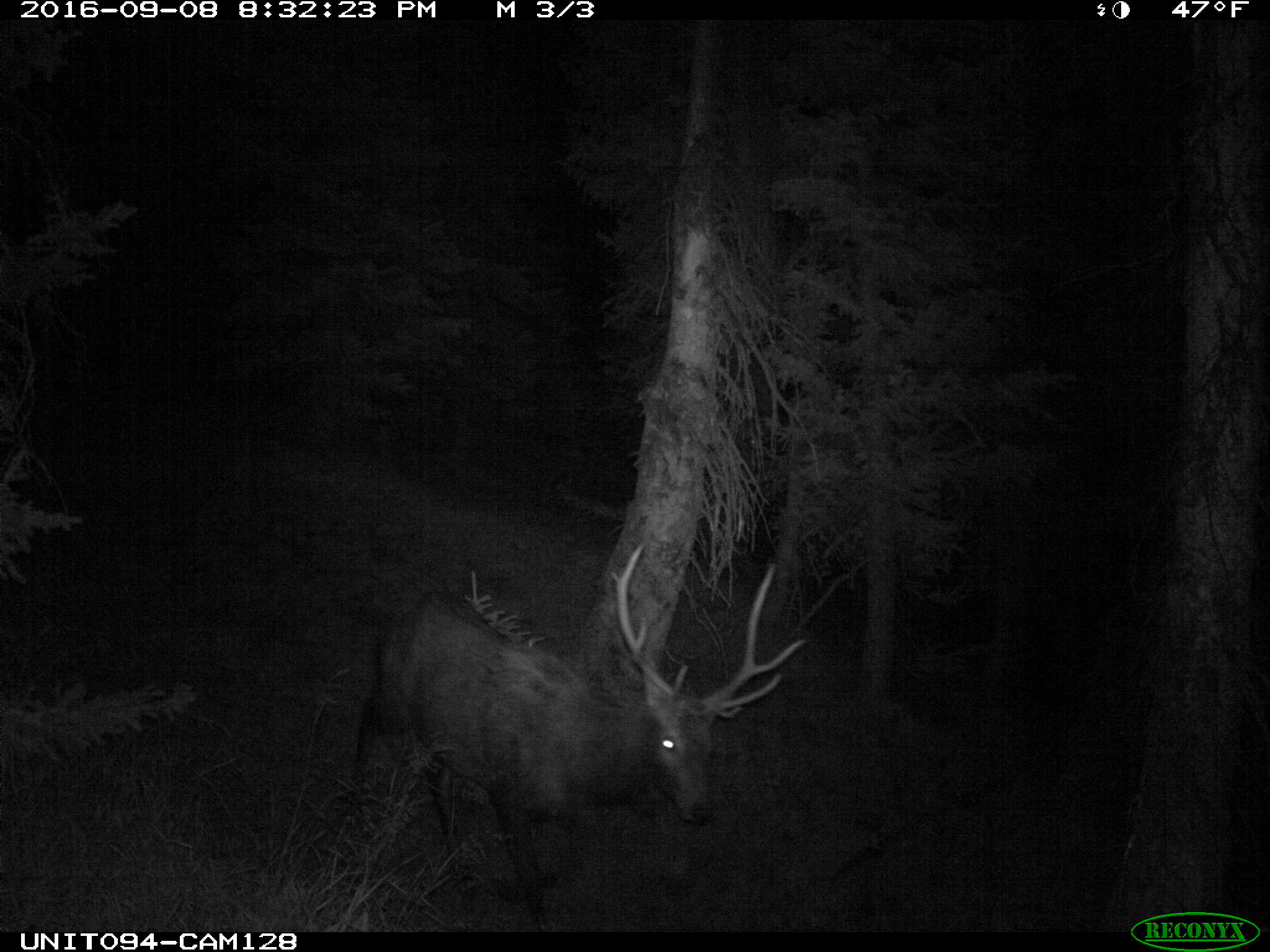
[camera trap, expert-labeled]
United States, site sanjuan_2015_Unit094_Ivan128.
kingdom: Animalia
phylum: Chordata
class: Mammalia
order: Artiodactyla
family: Cervidae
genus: Cervus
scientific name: Cervus elaphus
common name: red deer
Cervus elaphus (red deer).